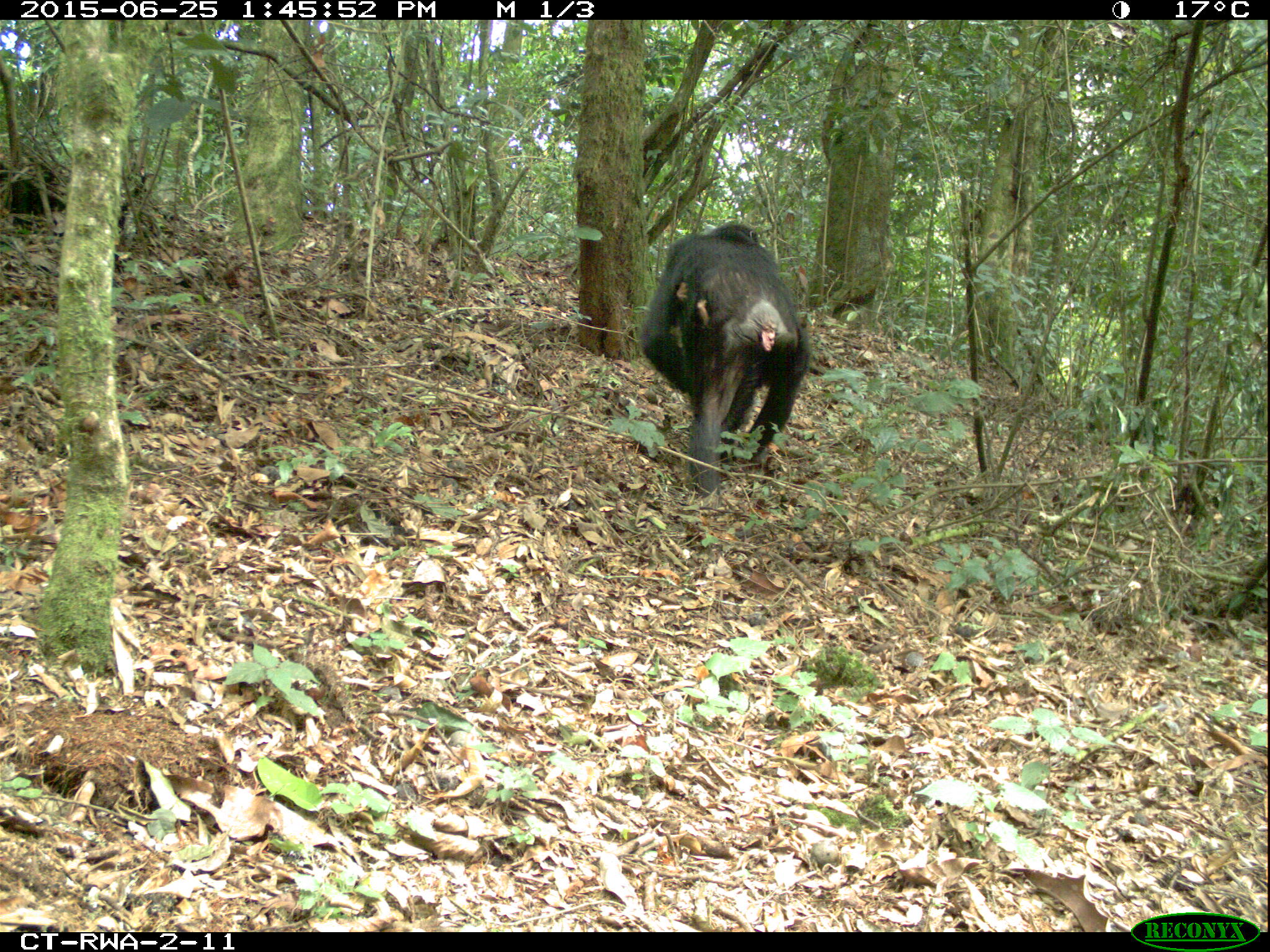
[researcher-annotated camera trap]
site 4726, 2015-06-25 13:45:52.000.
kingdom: Animalia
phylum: Chordata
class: Mammalia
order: Primates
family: Hominidae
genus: Pan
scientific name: Pan troglodytes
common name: chimpanzee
Pan troglodytes (chimpanzee), count 2.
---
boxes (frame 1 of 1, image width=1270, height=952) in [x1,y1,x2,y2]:
pan troglodytes: [640,222,810,496]